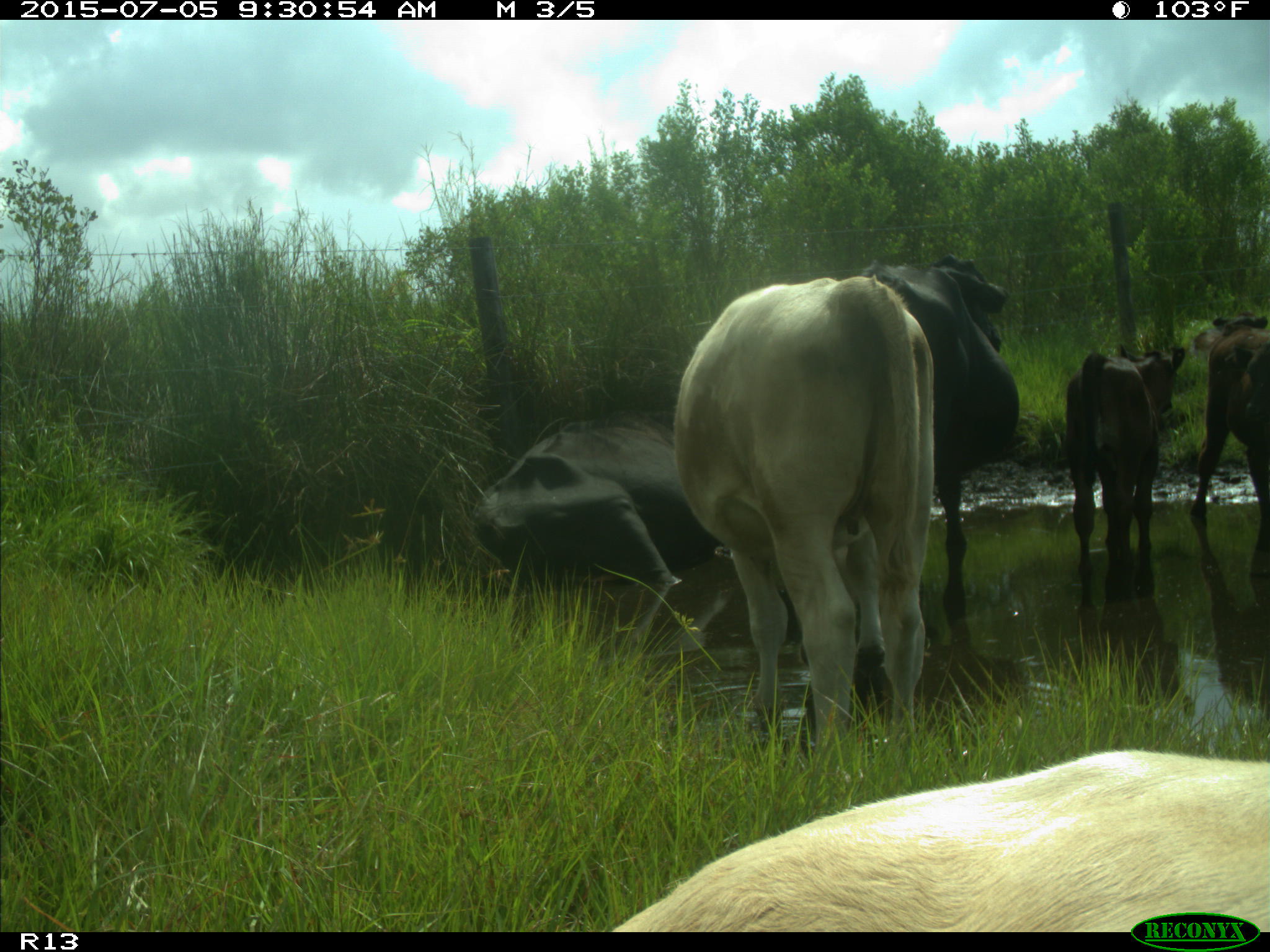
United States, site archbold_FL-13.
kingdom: Animalia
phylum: Chordata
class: Mammalia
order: Artiodactyla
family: Bovidae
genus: Bos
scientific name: Bos taurus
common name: domestic cow